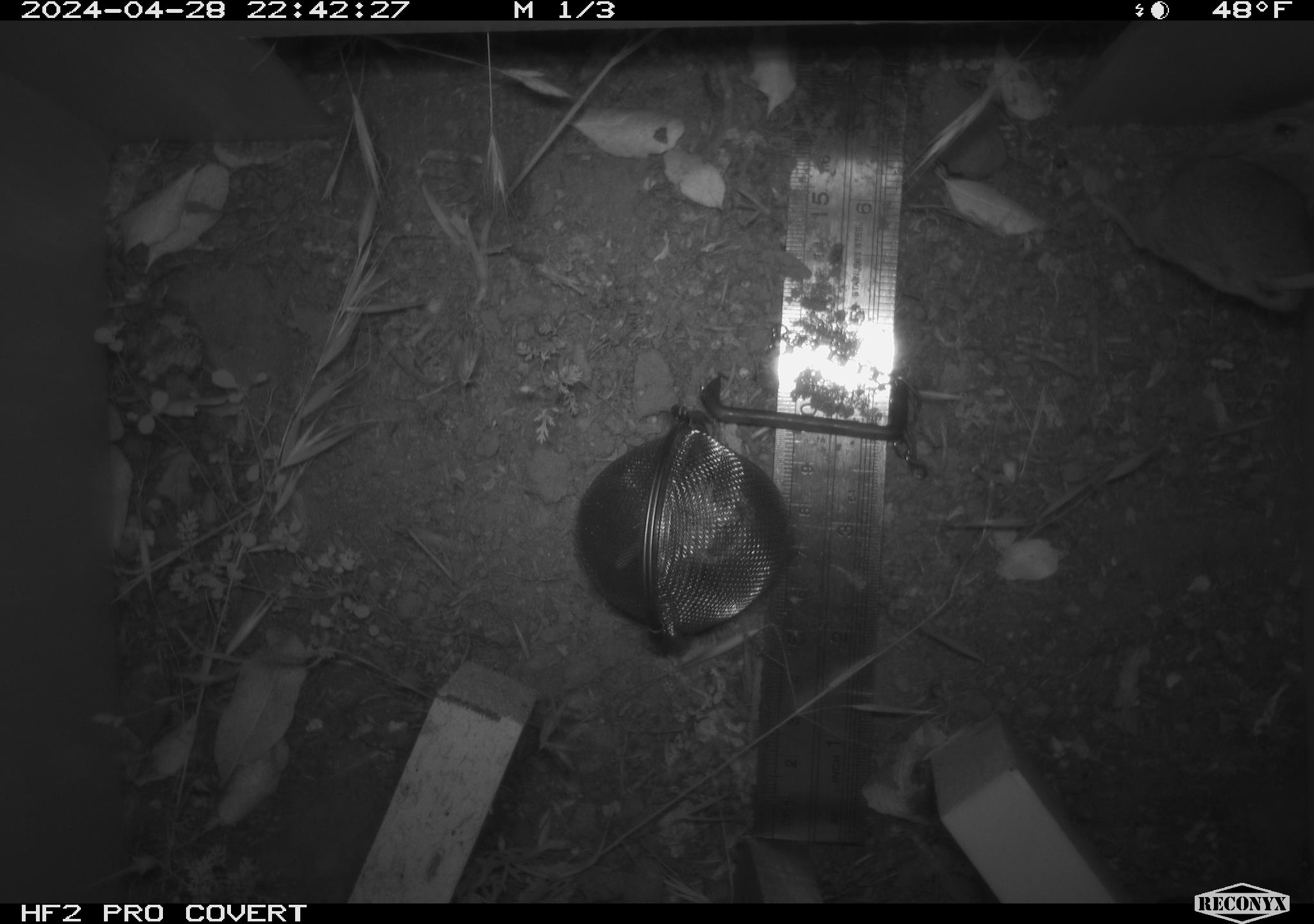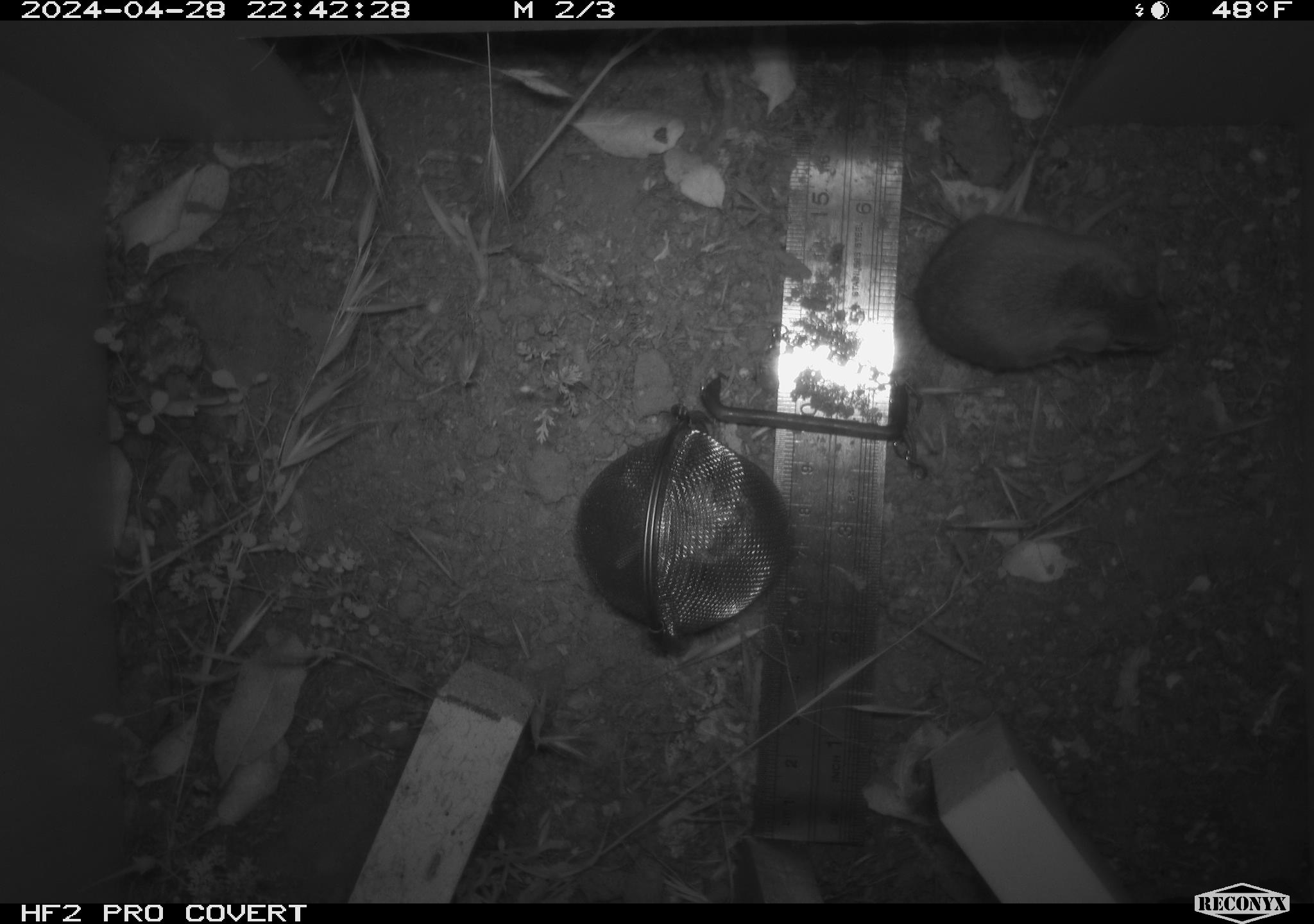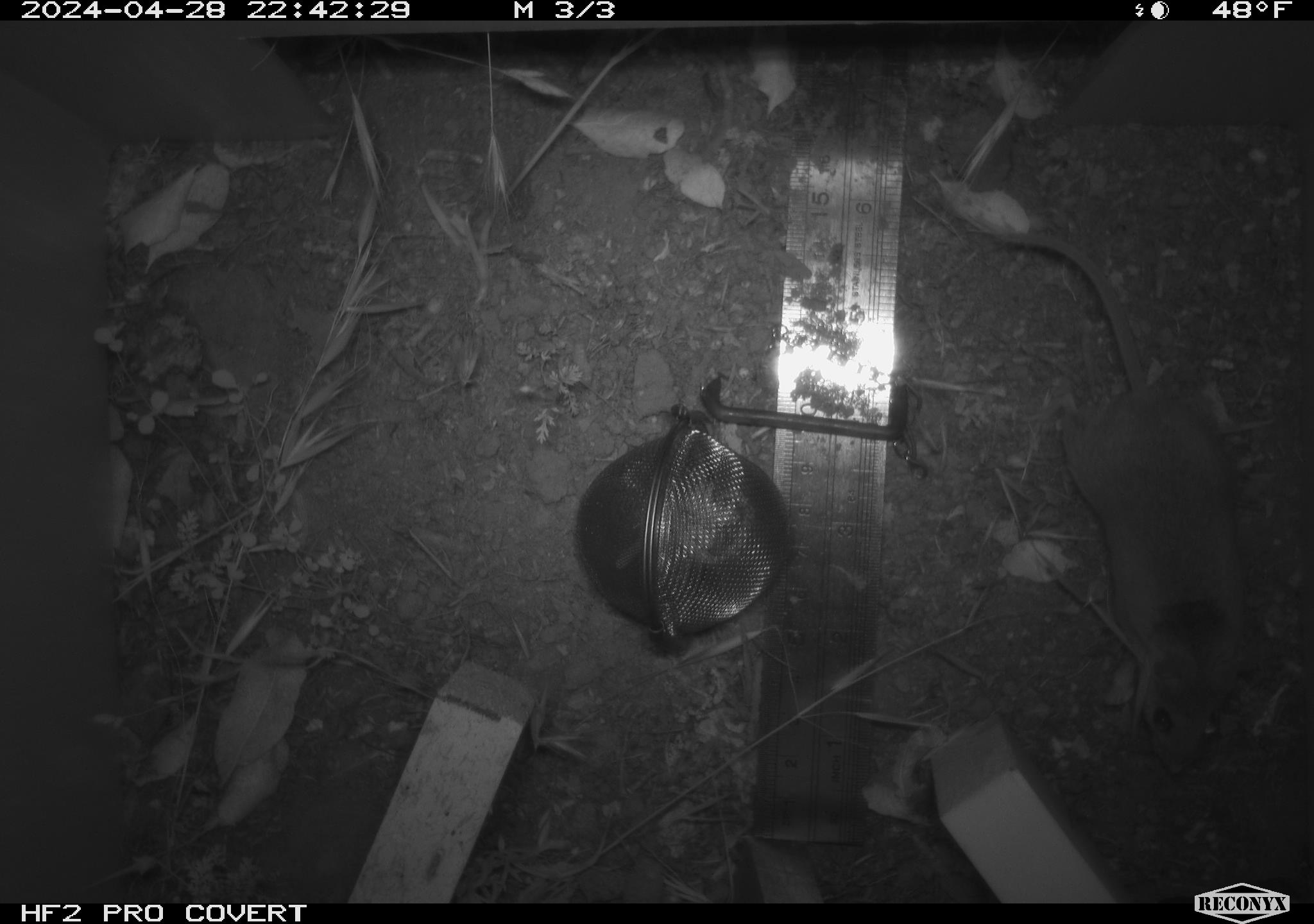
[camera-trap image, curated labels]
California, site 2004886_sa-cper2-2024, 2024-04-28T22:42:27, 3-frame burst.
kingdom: Animalia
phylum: Chordata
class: Mammalia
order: Rodentia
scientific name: Rodentia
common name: rodent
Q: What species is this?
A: Rodent (Rodentia).